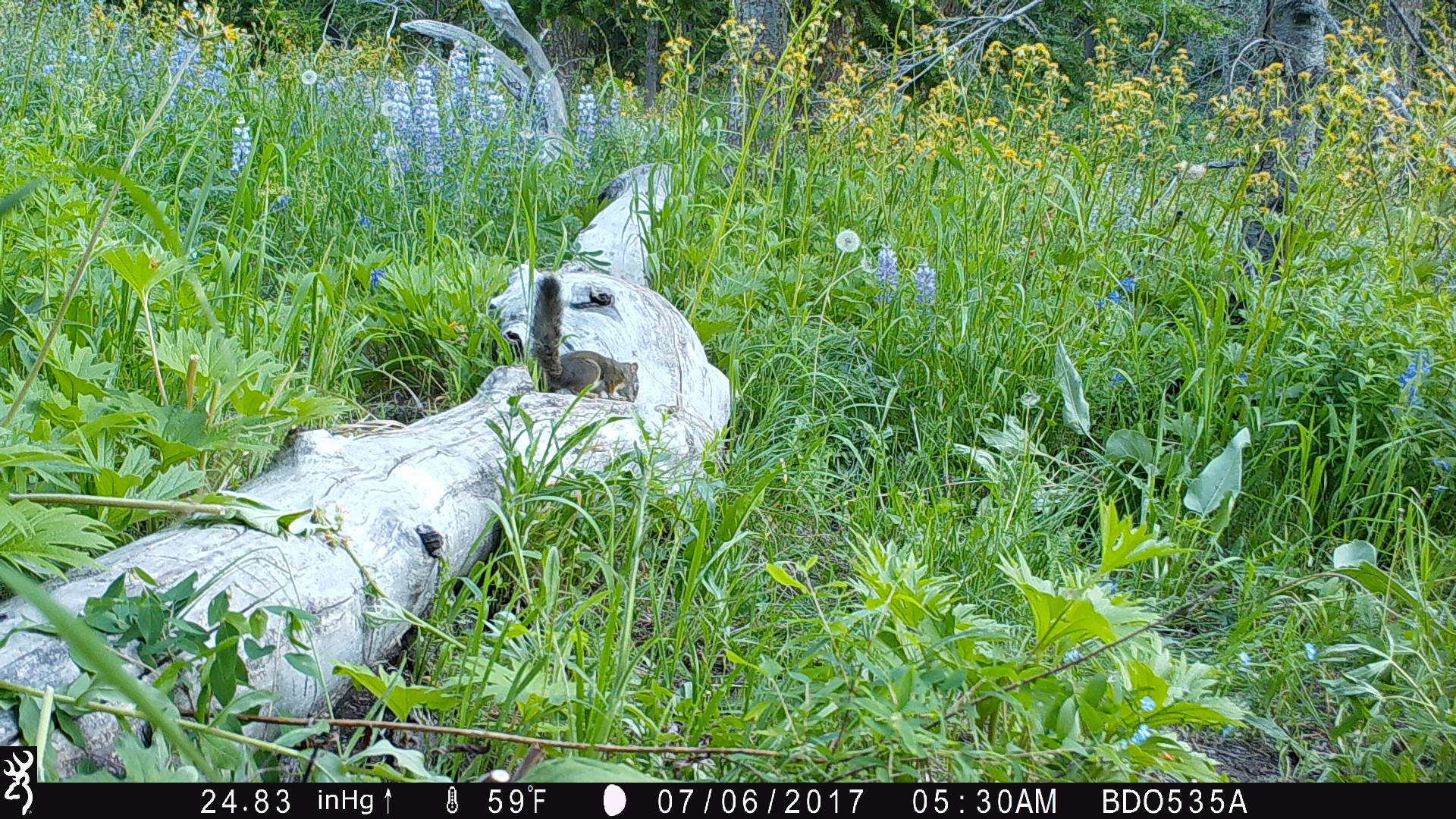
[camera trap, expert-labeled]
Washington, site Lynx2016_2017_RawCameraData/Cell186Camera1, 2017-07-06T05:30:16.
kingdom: Animalia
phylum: Chordata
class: Mammalia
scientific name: Mammalia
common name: small mammal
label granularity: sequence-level